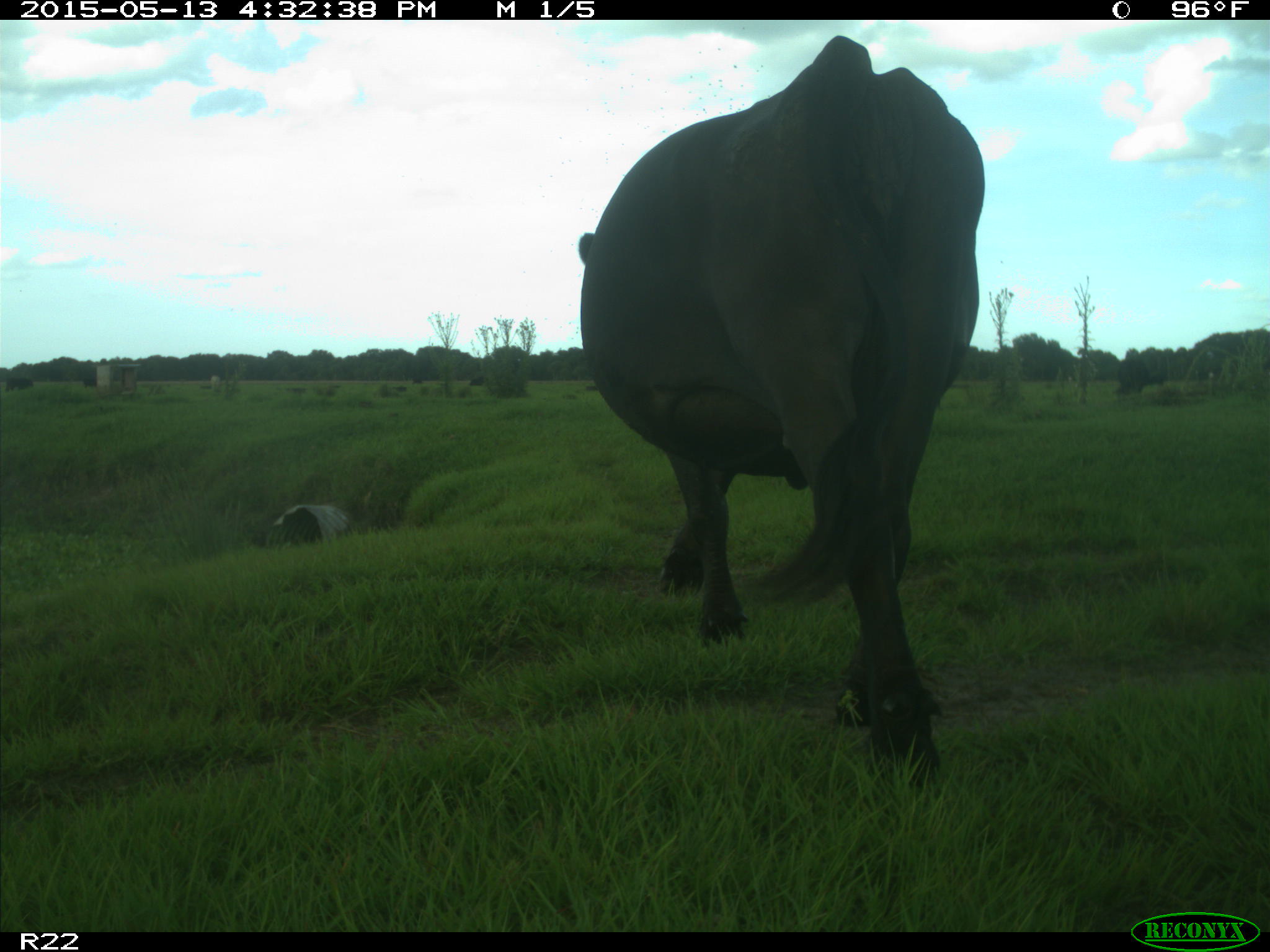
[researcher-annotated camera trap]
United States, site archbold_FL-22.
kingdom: Animalia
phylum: Chordata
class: Mammalia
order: Artiodactyla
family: Bovidae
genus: Bos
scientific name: Bos taurus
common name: domestic cow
Bos taurus (domestic cow).